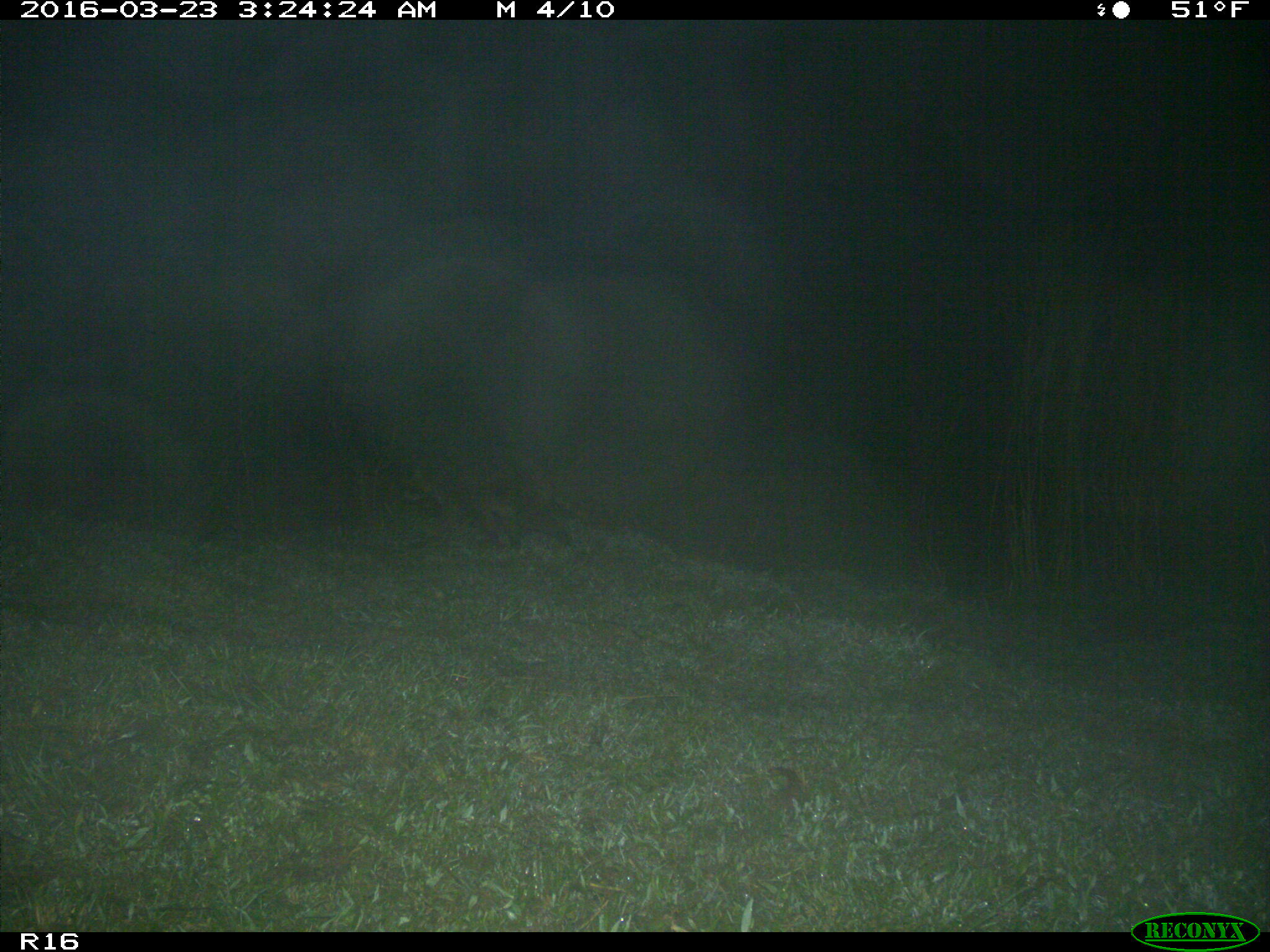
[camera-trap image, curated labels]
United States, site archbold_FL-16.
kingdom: Animalia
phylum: Chordata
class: Mammalia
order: Carnivora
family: Procyonidae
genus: Procyon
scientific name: Procyon lotor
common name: common raccoon